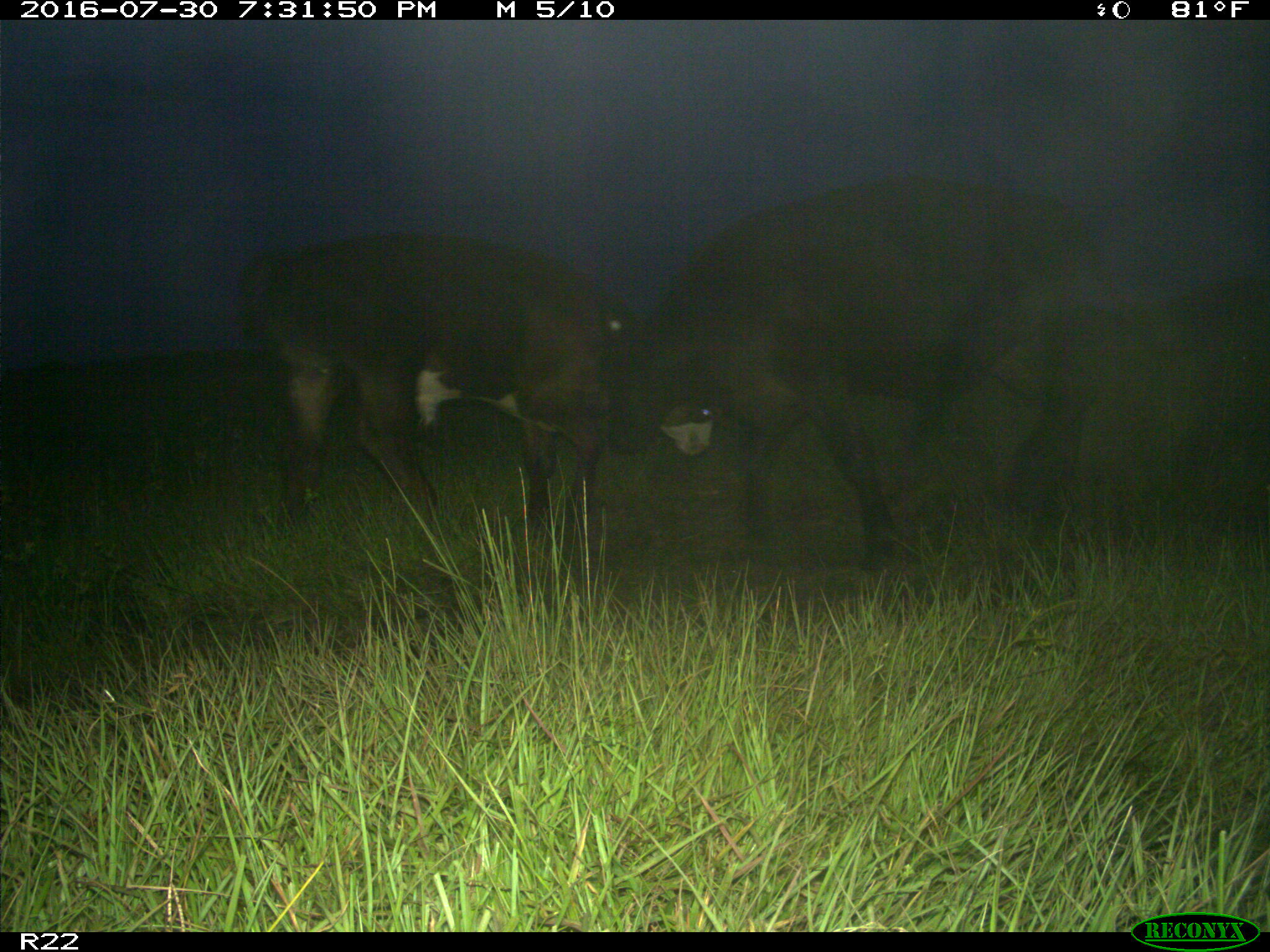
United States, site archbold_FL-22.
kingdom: Animalia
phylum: Chordata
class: Mammalia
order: Artiodactyla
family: Bovidae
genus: Bos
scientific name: Bos taurus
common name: domestic cow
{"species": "Bos taurus (domestic cow)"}